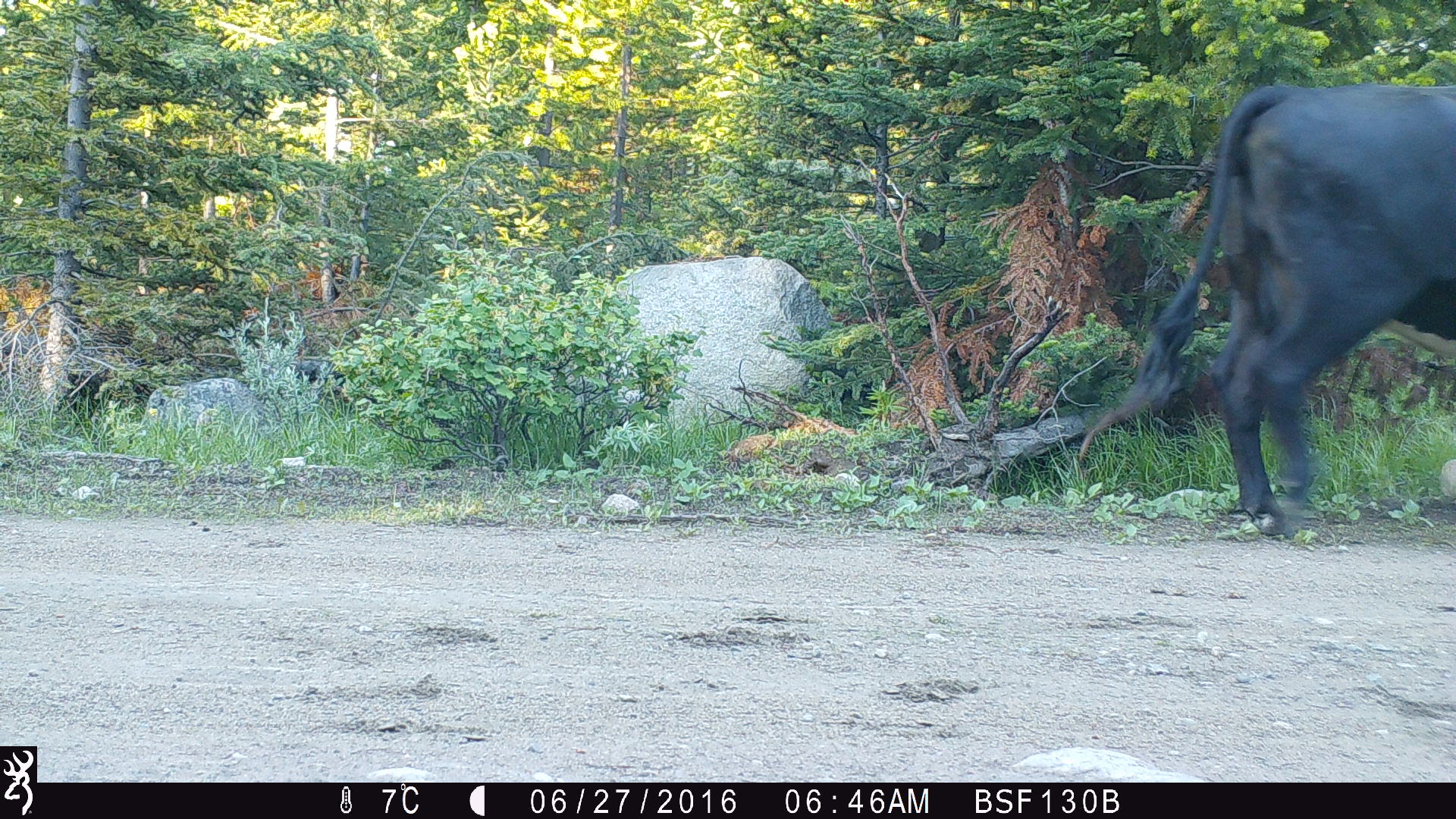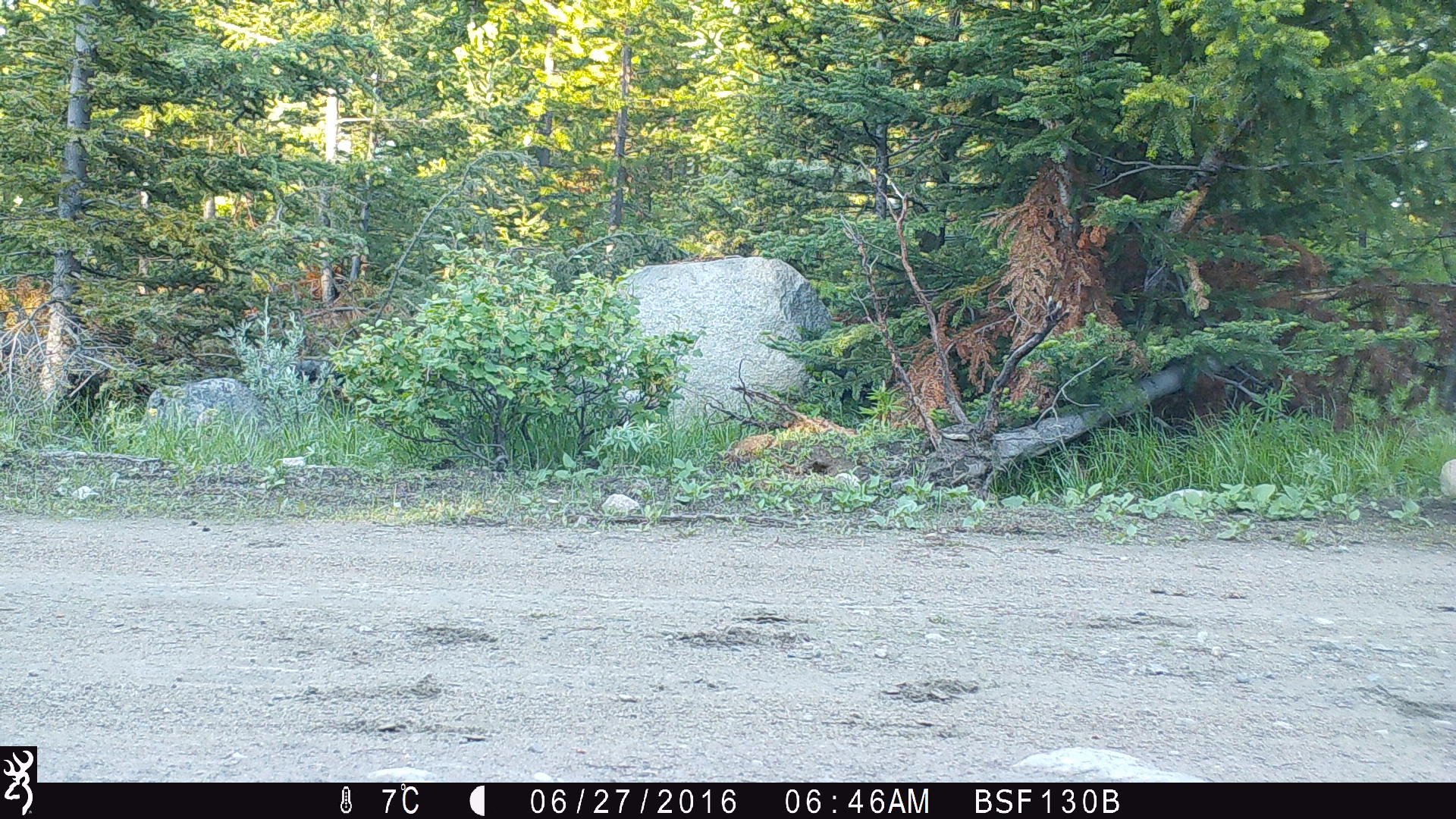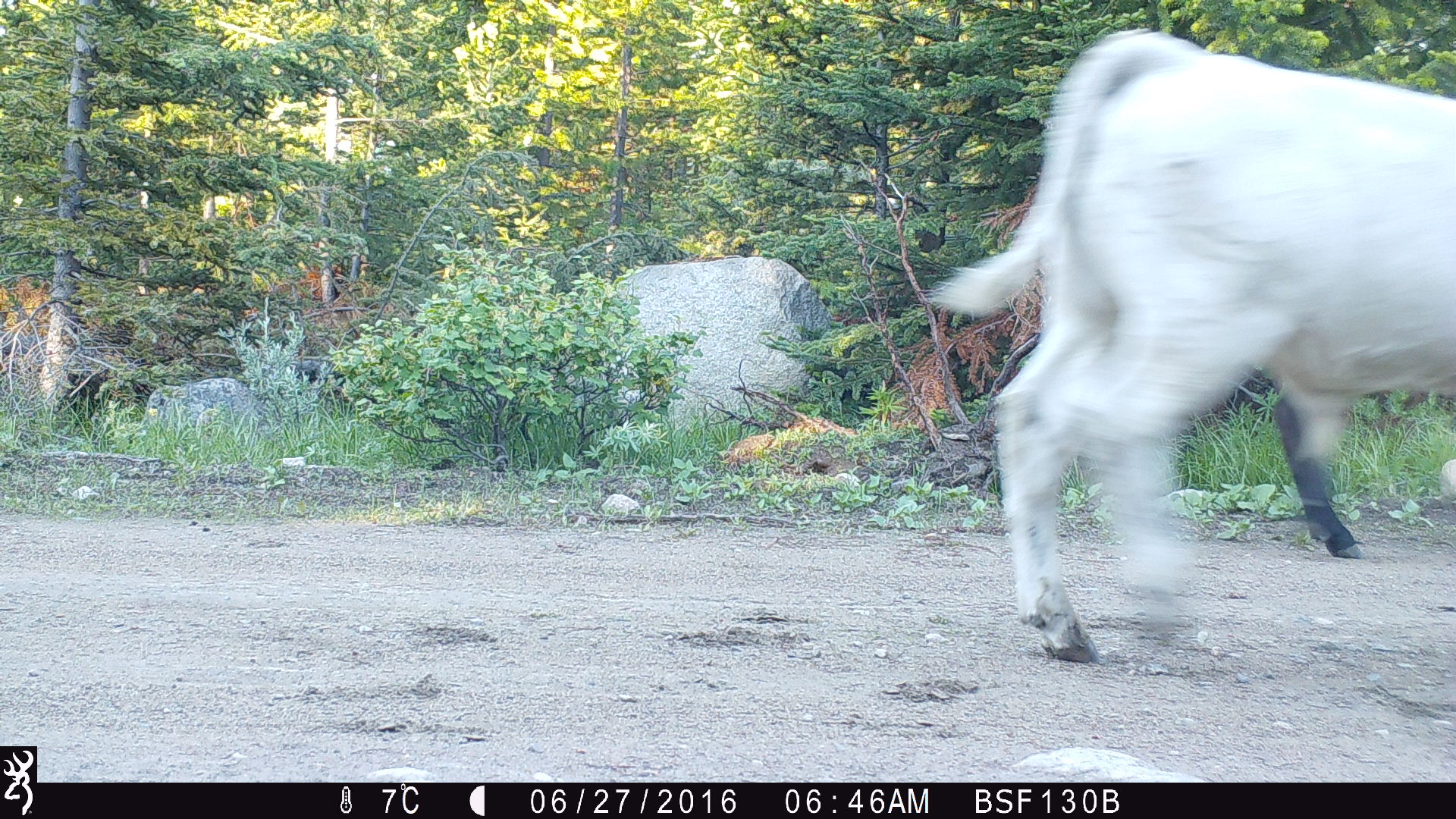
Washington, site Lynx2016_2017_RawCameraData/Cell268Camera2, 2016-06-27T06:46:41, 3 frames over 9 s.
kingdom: Animalia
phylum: Chordata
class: Mammalia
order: Artiodactyla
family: Bovidae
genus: Bos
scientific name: Bos taurus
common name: domestic cattle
Domestic cattle (Bos taurus). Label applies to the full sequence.